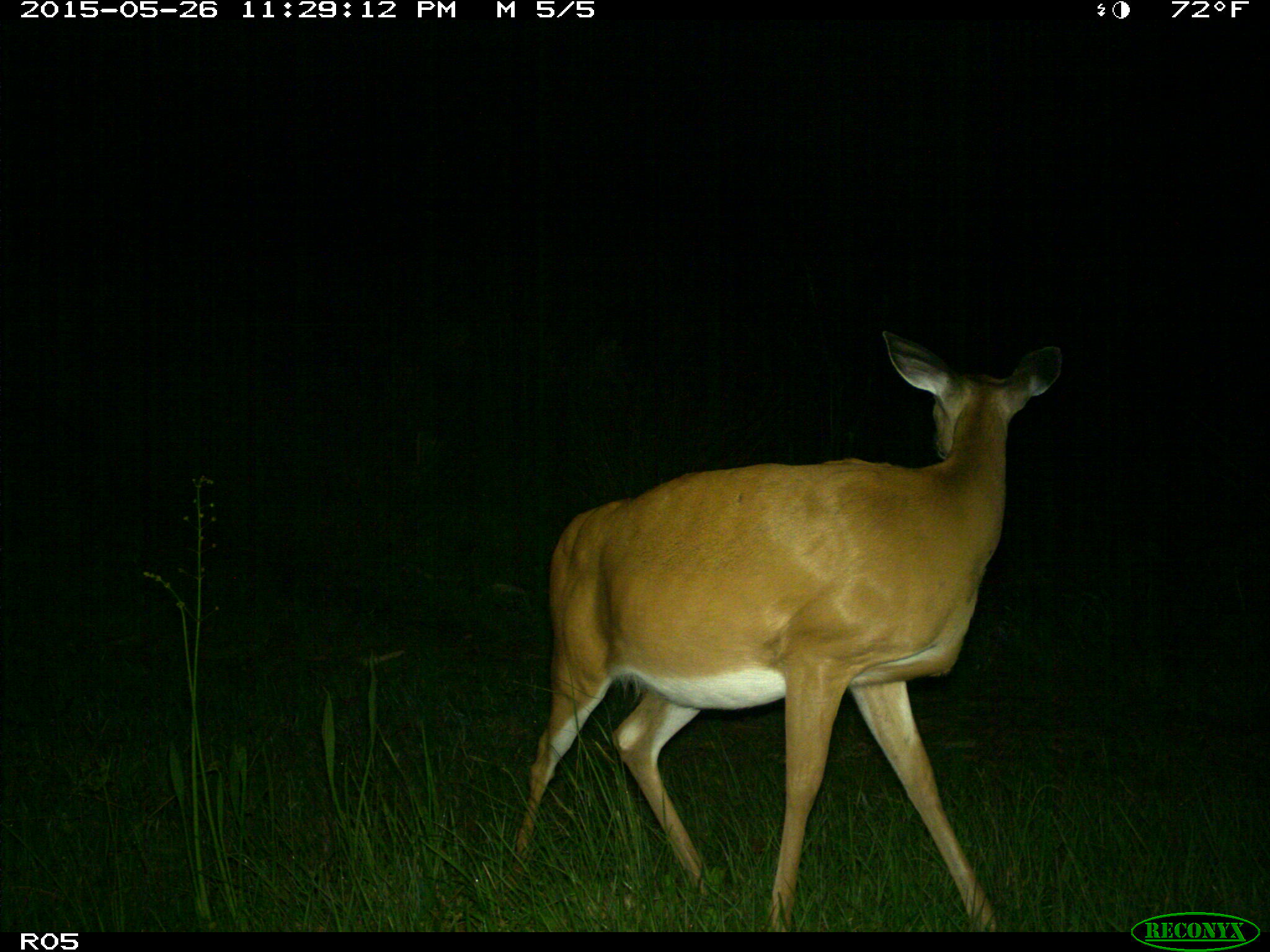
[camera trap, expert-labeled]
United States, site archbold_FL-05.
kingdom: Animalia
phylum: Chordata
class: Mammalia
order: Artiodactyla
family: Cervidae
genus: Odocoileus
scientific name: Odocoileus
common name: deer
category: unidentified deer